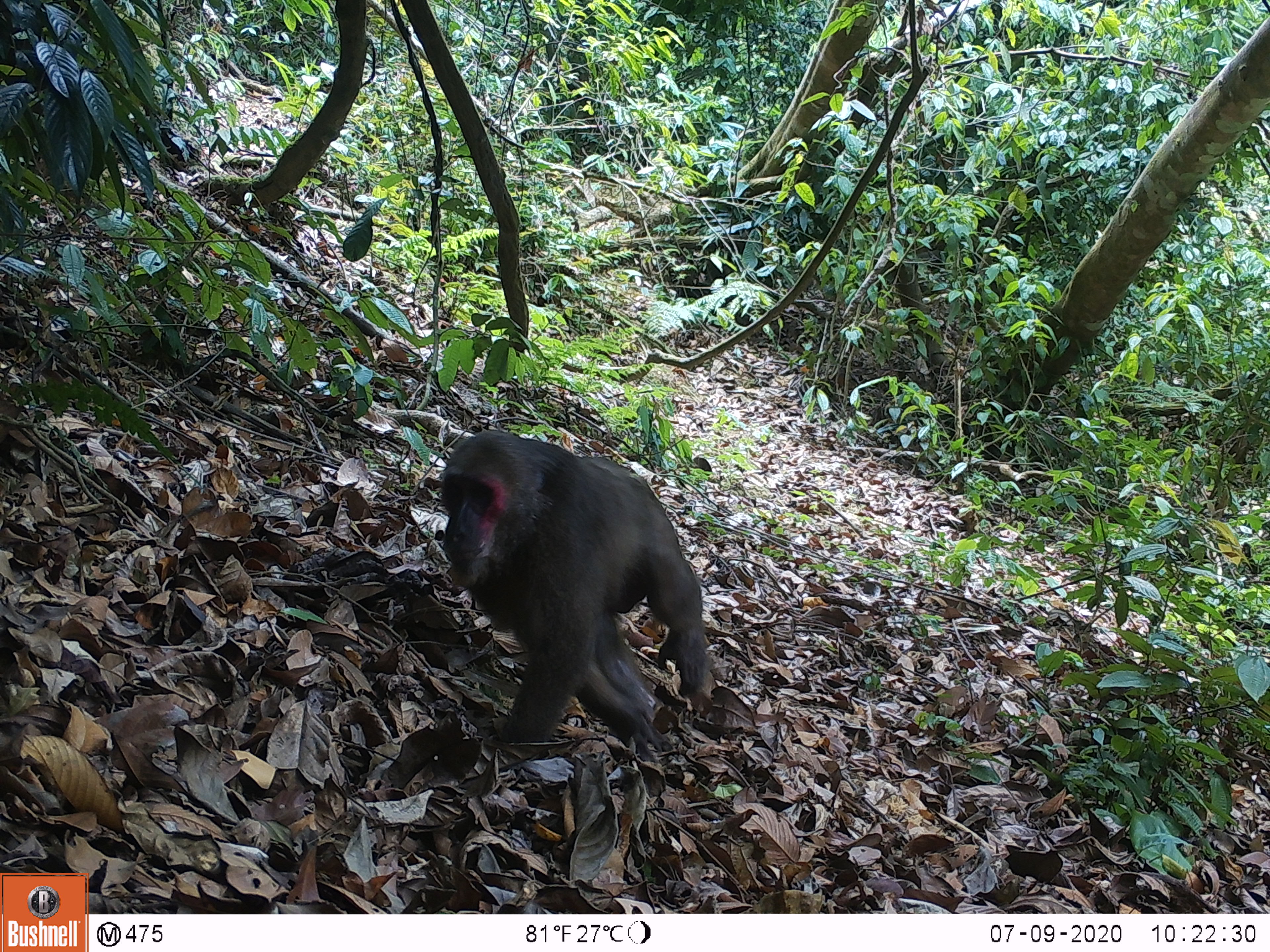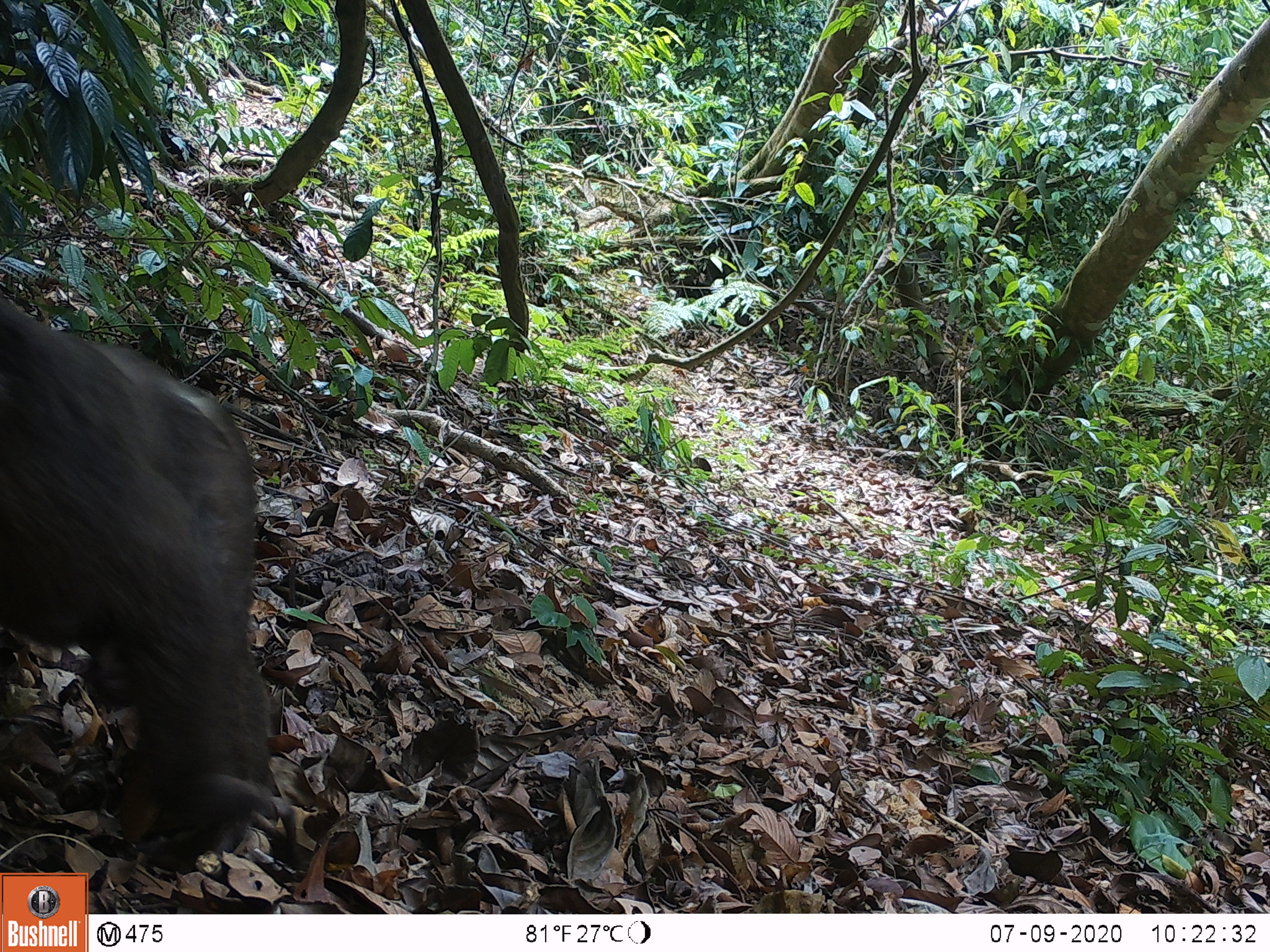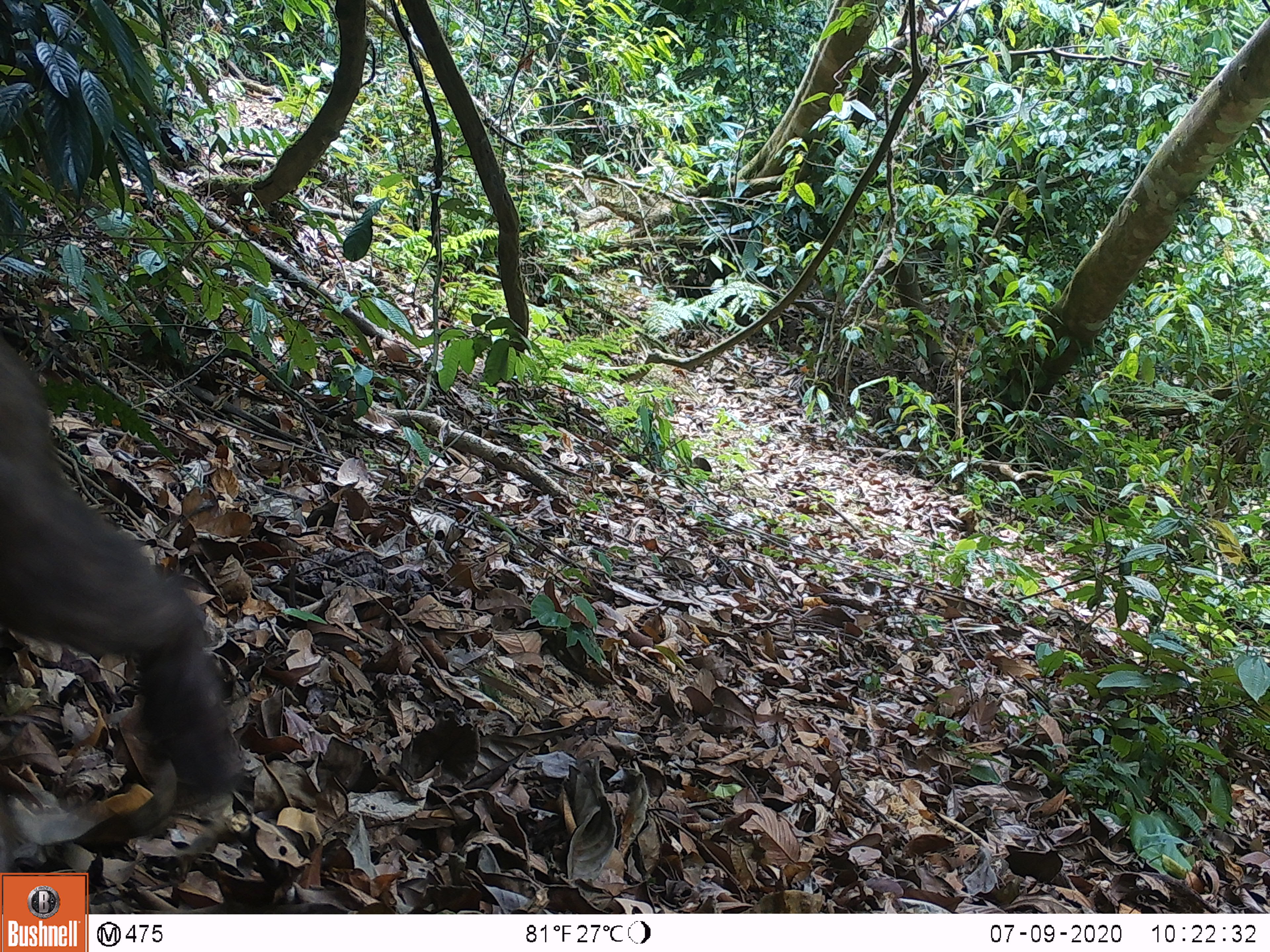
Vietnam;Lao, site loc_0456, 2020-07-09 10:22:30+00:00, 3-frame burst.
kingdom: Animalia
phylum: Chordata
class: Mammalia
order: Primates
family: Cercopithecidae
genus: Macaca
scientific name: Macaca arctoides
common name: stump-tailed macaque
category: stump tailed macaque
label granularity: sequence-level